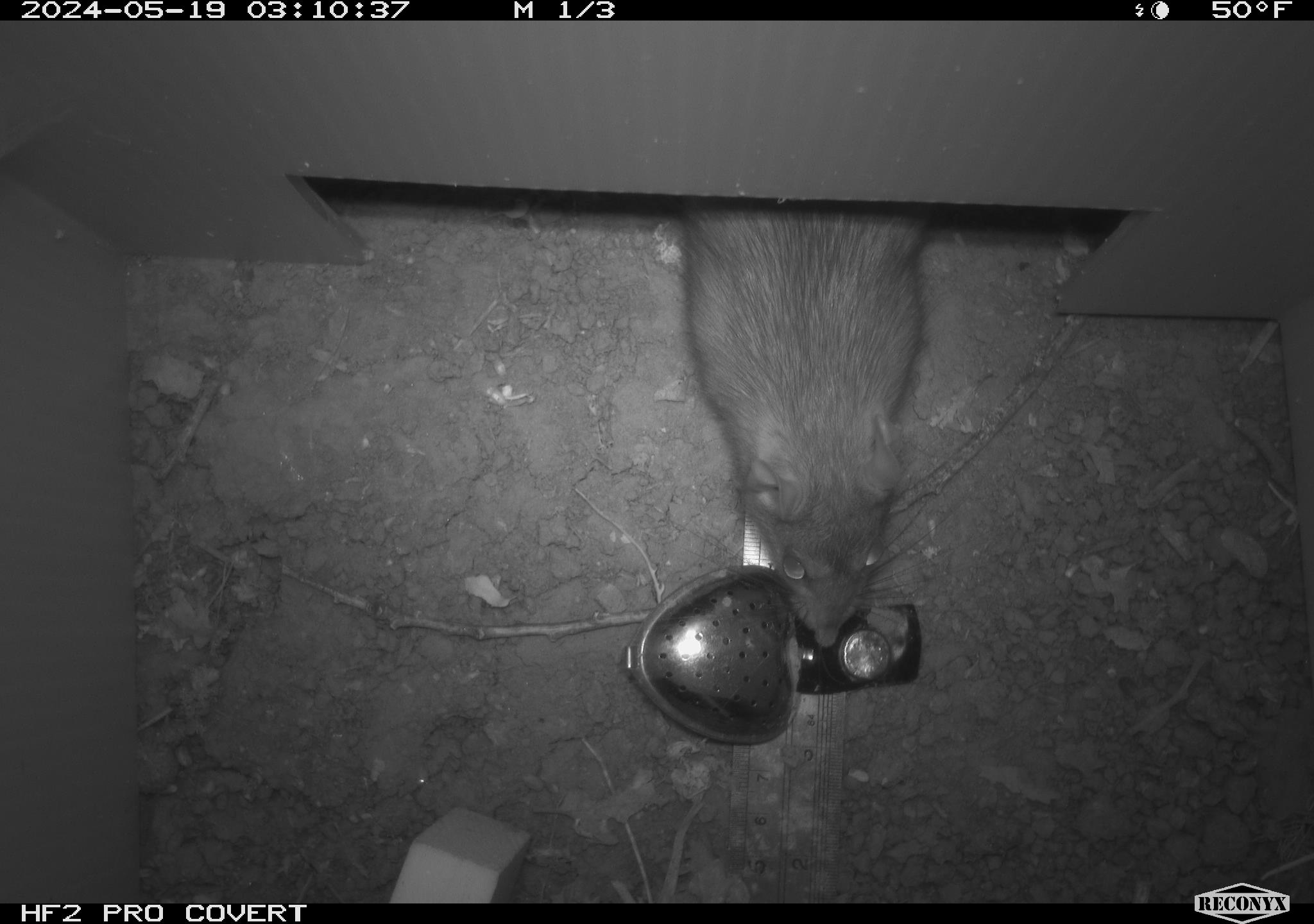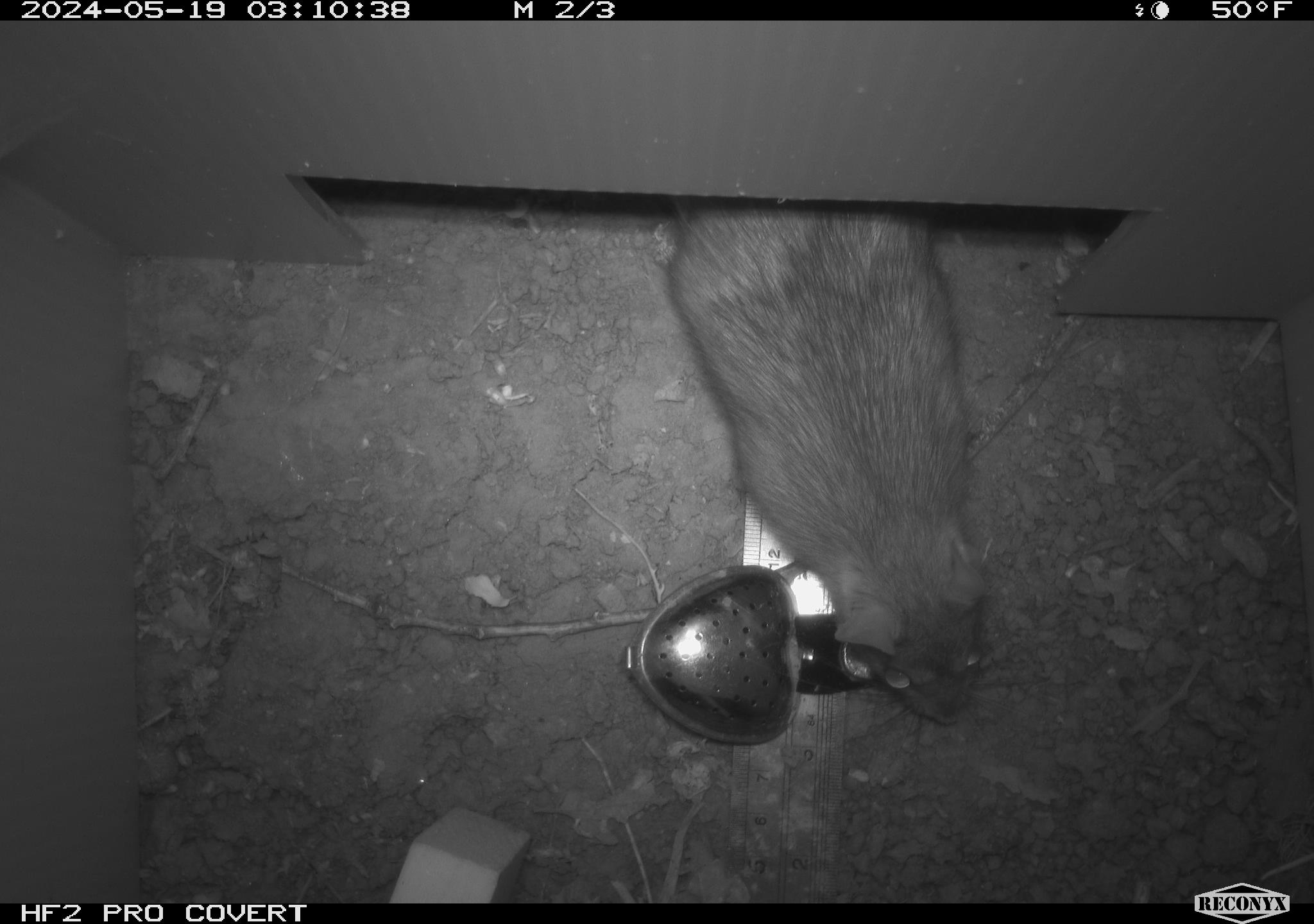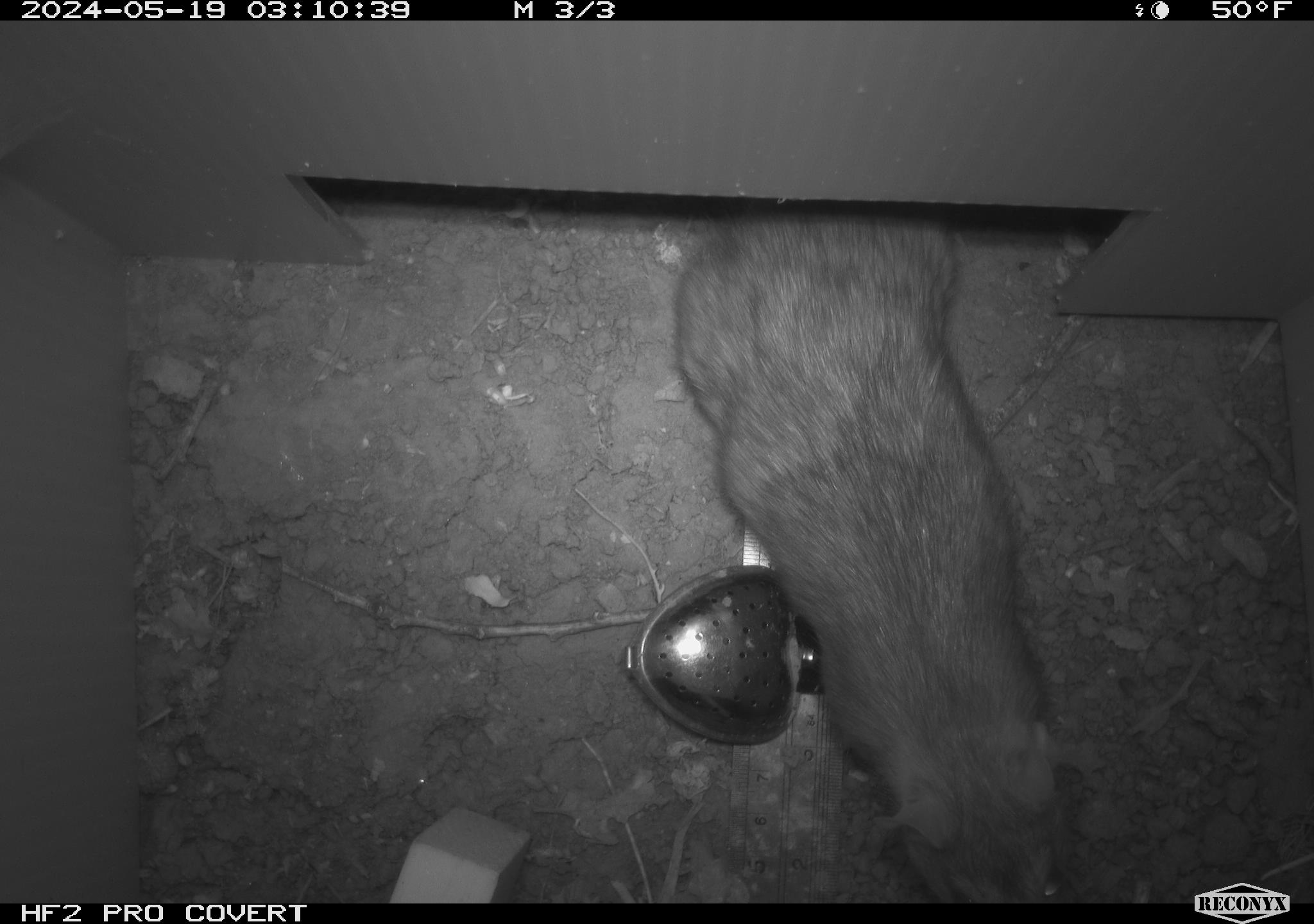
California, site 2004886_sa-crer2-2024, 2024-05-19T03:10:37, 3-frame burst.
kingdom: Animalia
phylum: Chordata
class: Mammalia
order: Rodentia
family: Muridae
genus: Rattus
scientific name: Rattus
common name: rat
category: rattus species